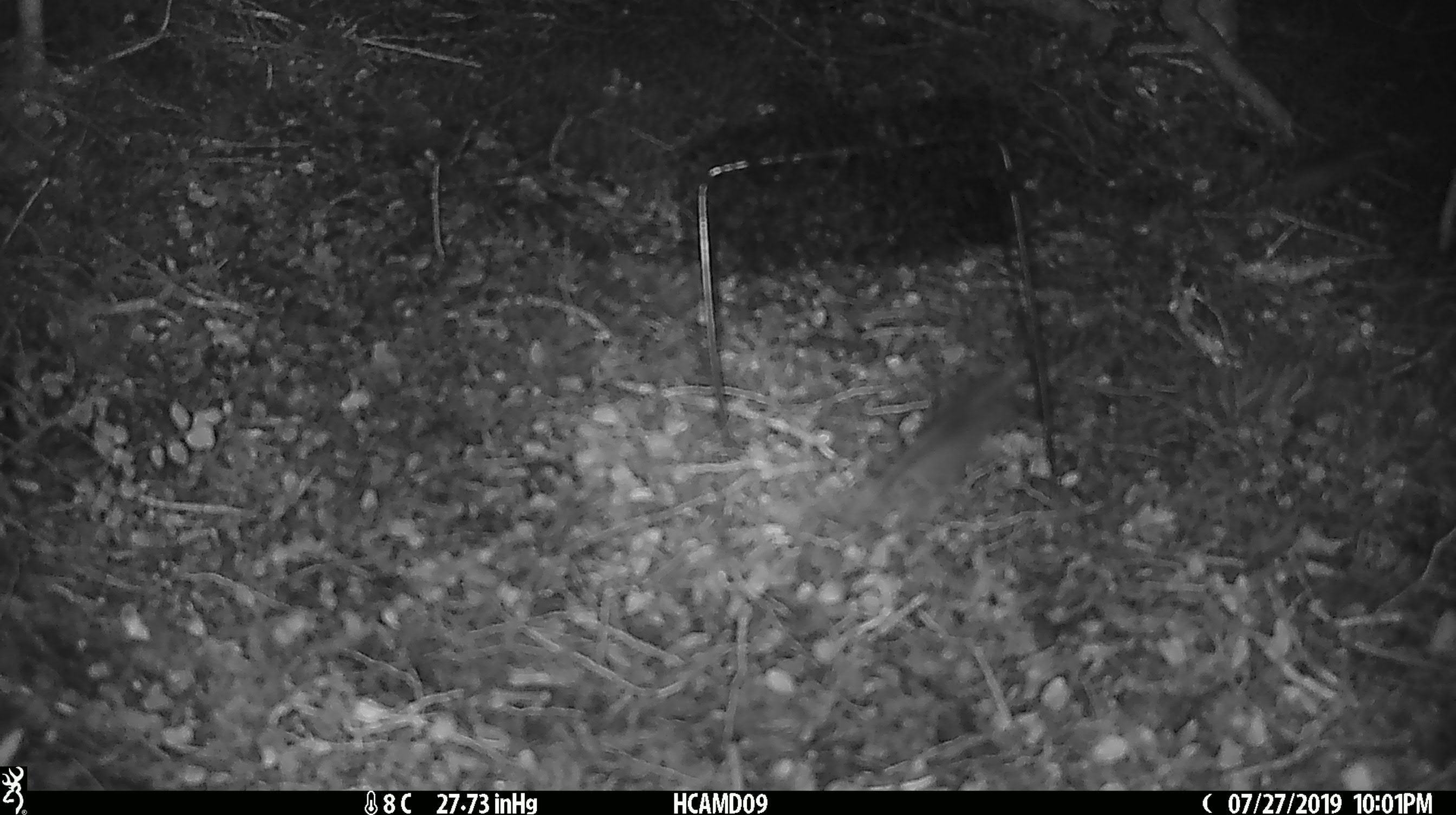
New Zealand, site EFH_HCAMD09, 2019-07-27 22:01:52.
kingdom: Animalia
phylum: Chordata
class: Mammalia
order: Rodentia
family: Muridae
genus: Mus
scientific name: Mus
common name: mouse